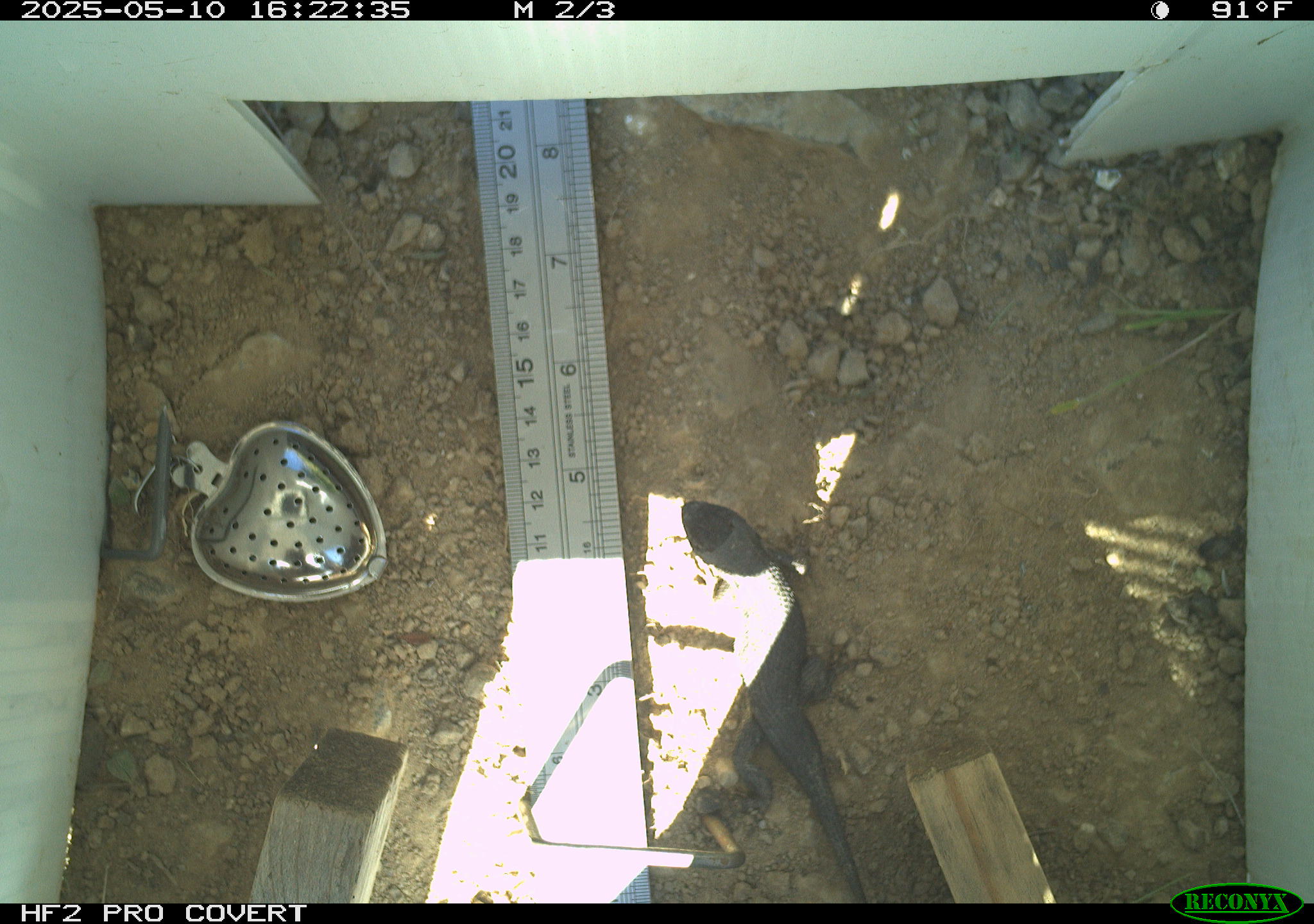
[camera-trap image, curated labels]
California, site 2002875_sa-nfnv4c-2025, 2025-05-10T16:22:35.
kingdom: Animalia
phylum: Chordata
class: Reptilia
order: Squamata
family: Phrynosomatidae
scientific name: Phrynosomatidae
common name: north american spiny lizards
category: sceloporus/uta species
Sceloporus/uta species (north american spiny lizards) (Phrynosomatidae).